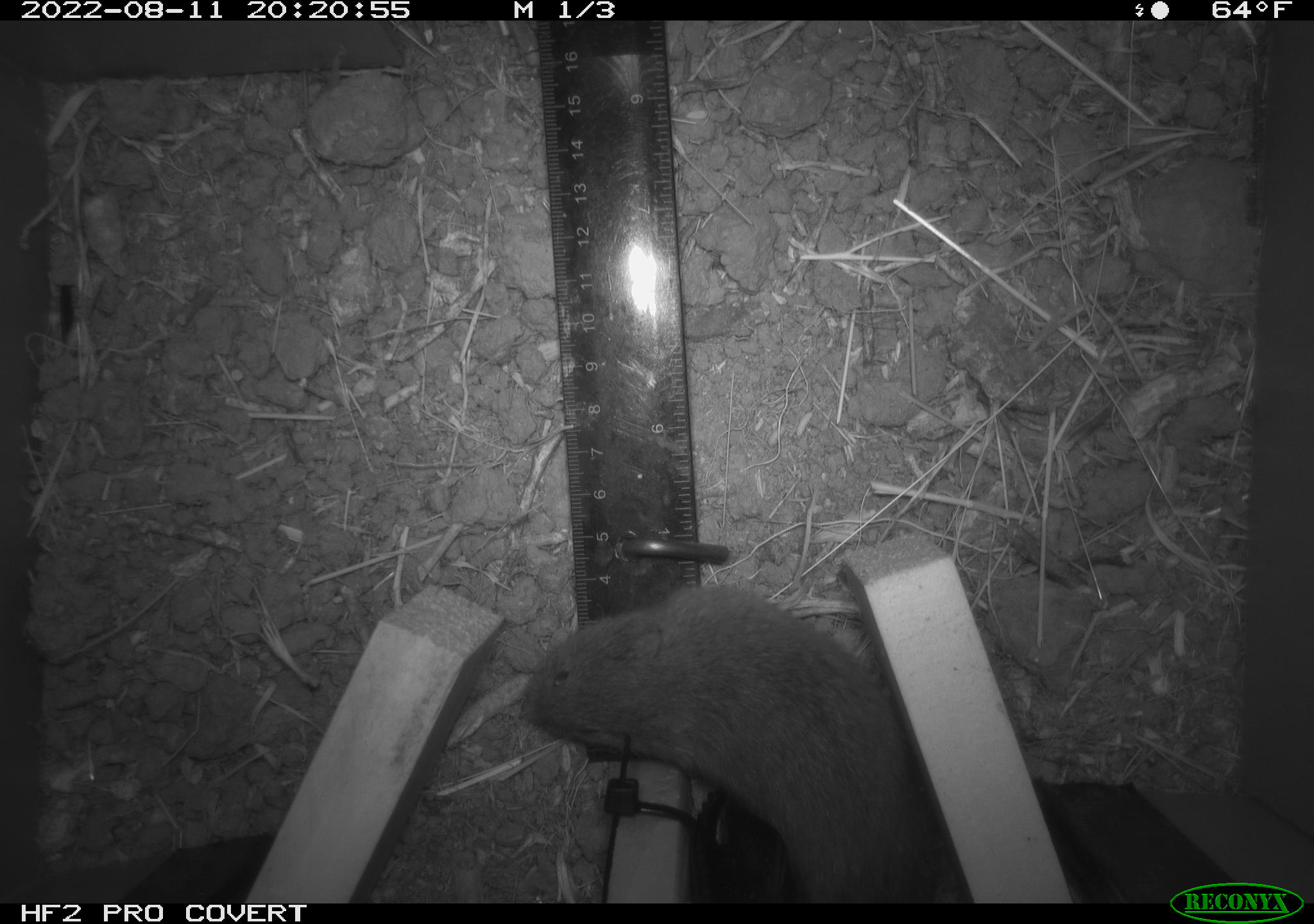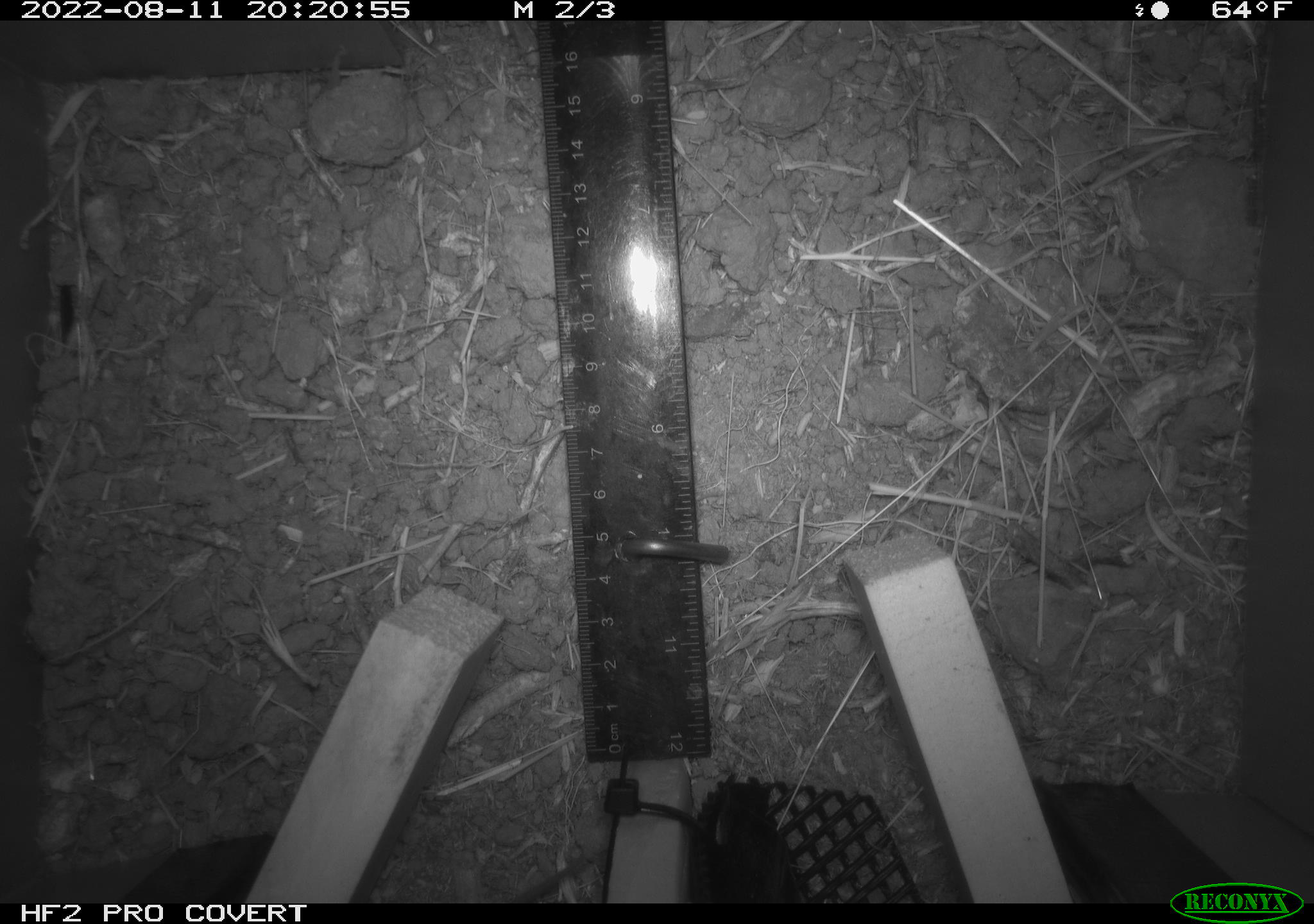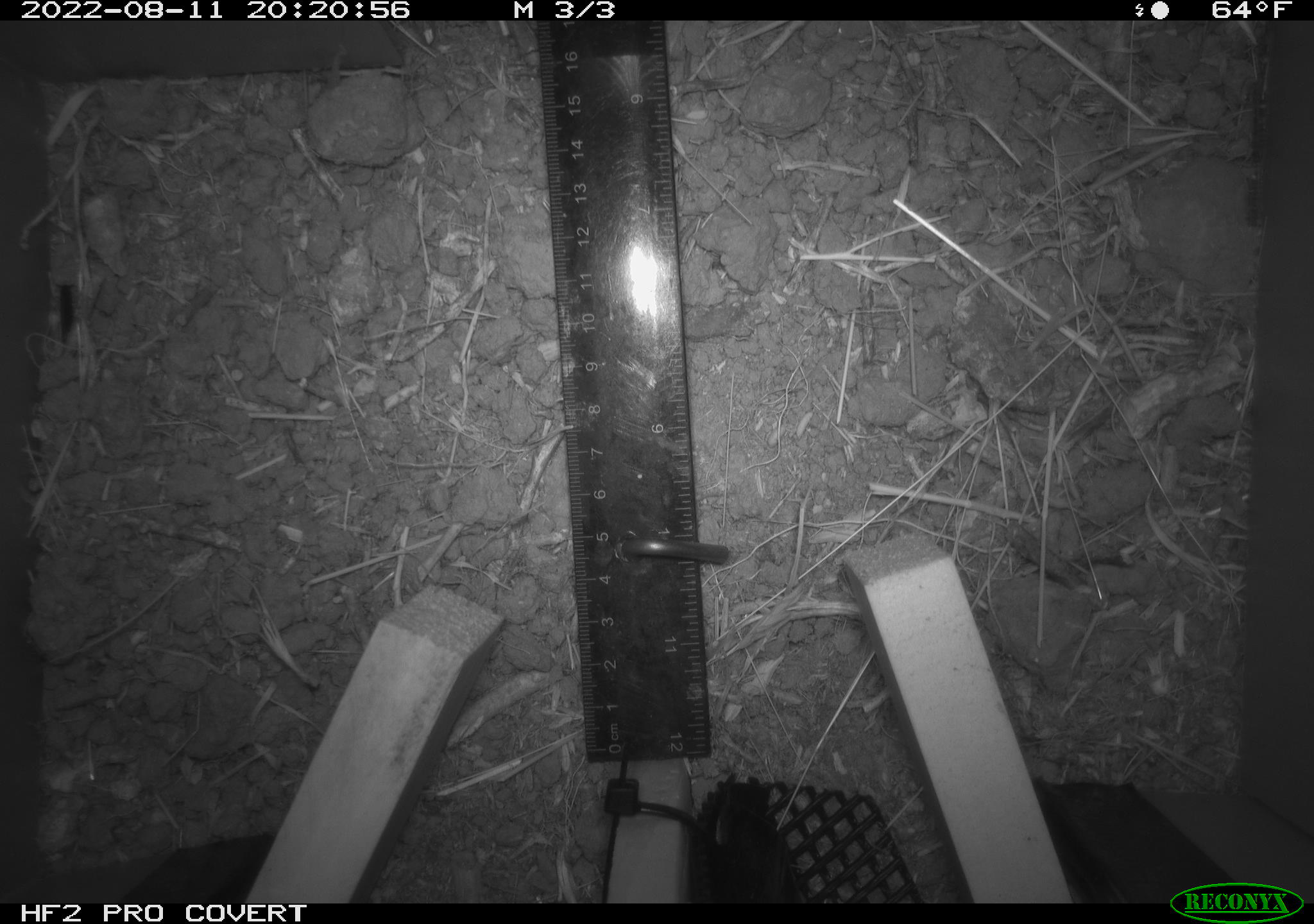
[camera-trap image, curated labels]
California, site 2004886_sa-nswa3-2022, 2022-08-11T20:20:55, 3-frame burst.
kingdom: Animalia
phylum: Chordata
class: Mammalia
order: Rodentia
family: Cricetidae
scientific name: Cricetidae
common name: hamsters, voles, lemmings, and allies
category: cricetidae family